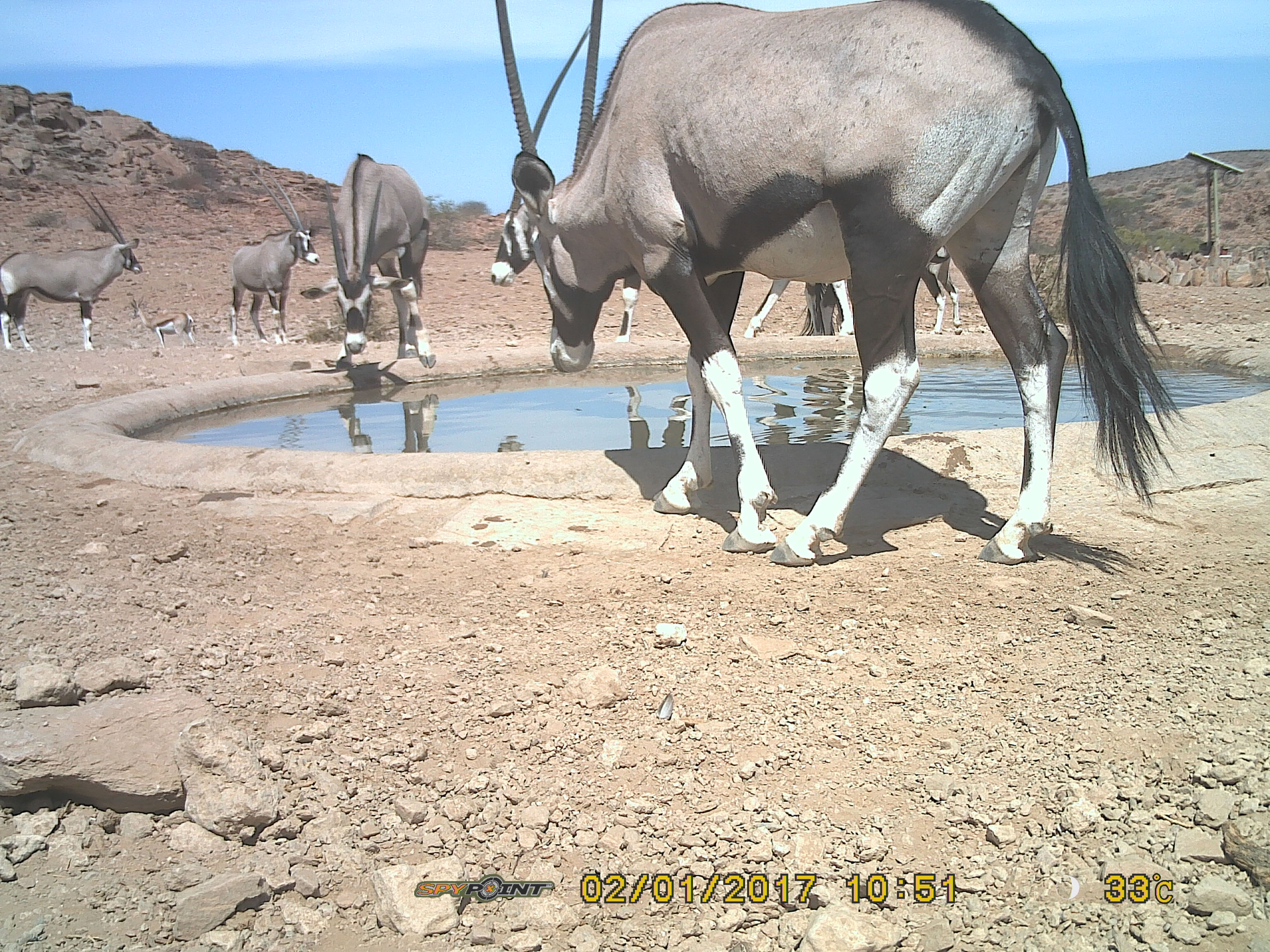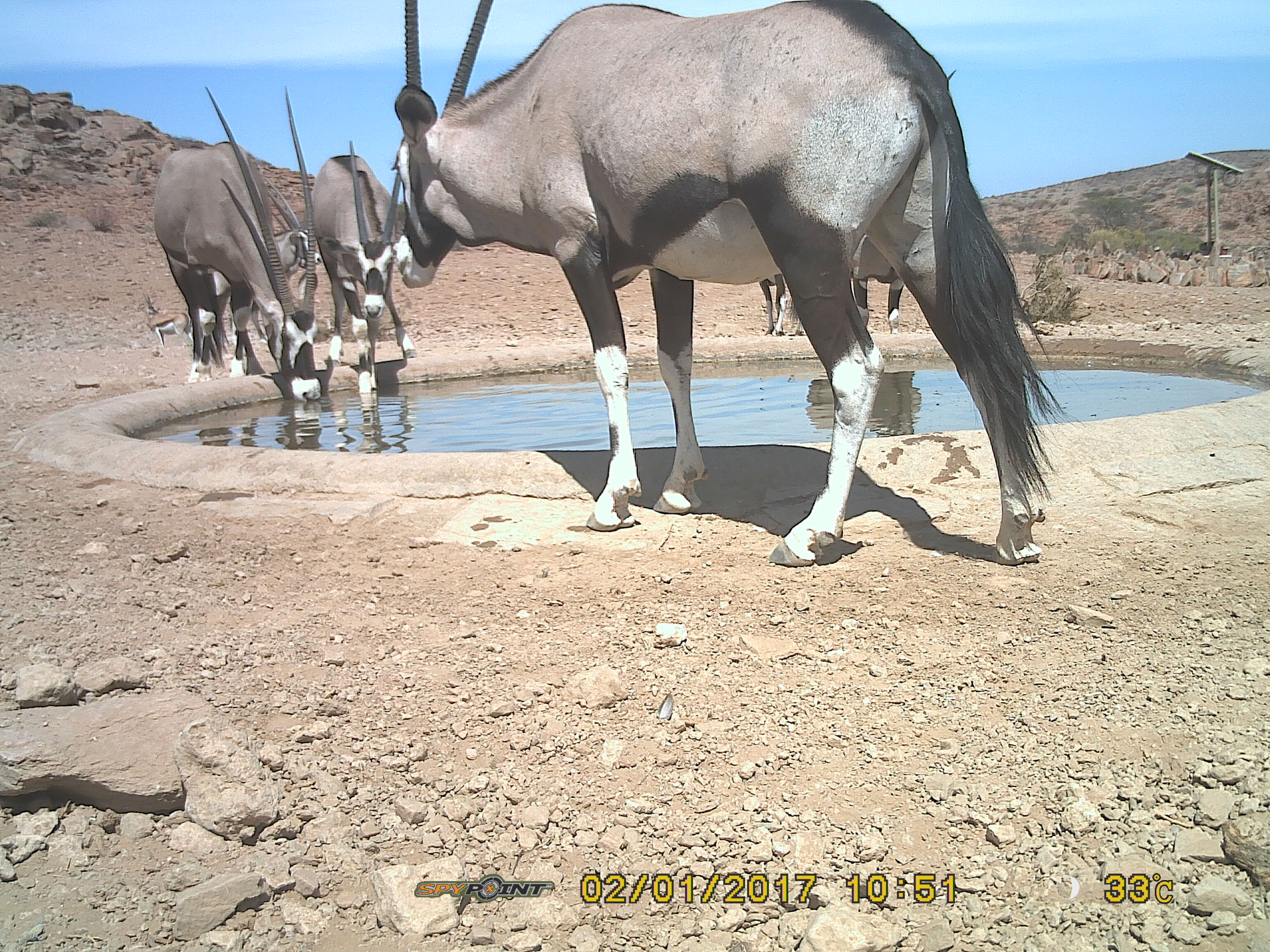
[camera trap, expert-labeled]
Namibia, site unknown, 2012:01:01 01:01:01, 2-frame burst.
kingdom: Animalia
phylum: Chordata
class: Mammalia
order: Artiodactyla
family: Bovidae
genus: Oryx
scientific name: Oryx gazella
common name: gemsbok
Oryx gazella (gemsbok).